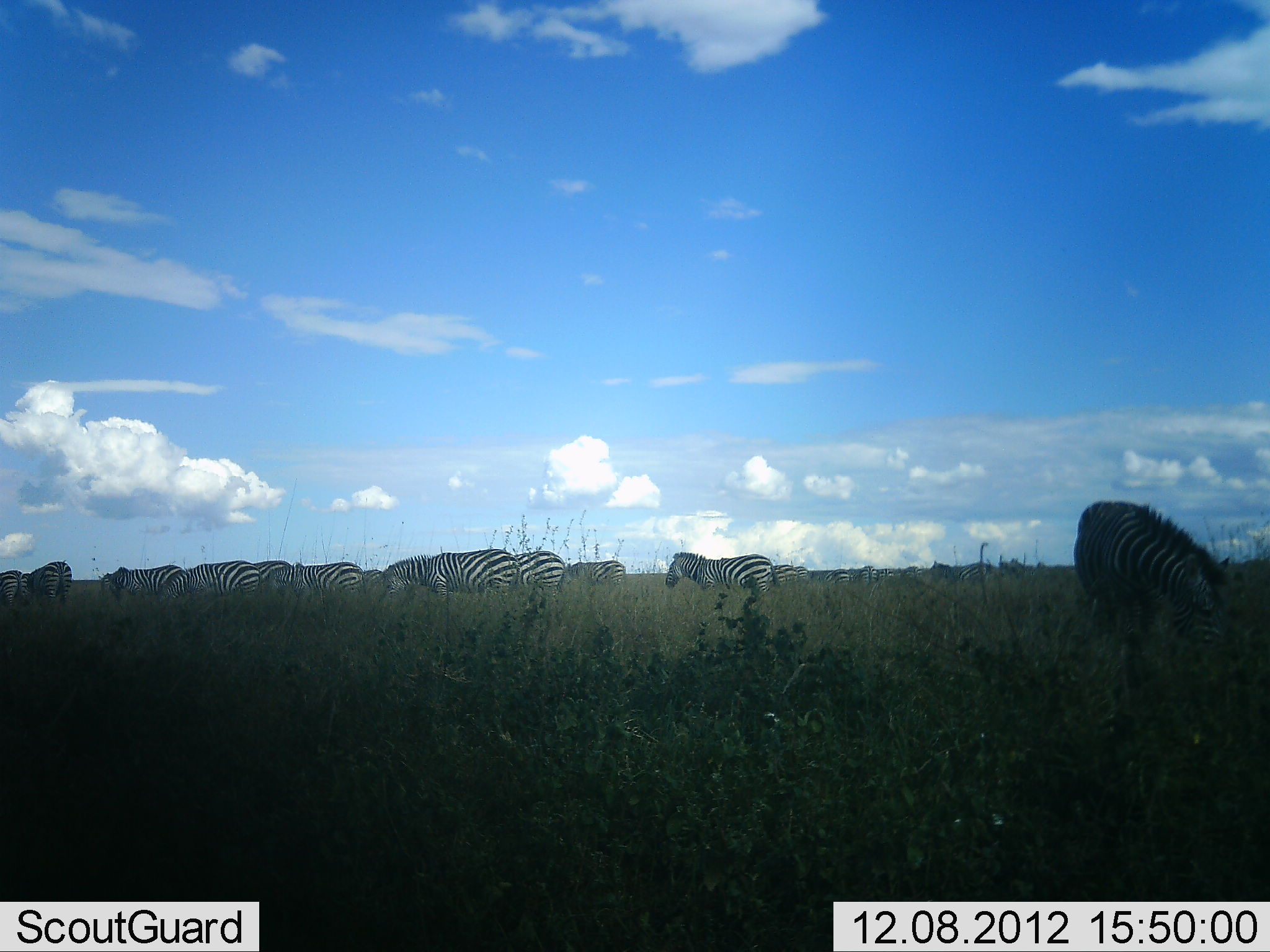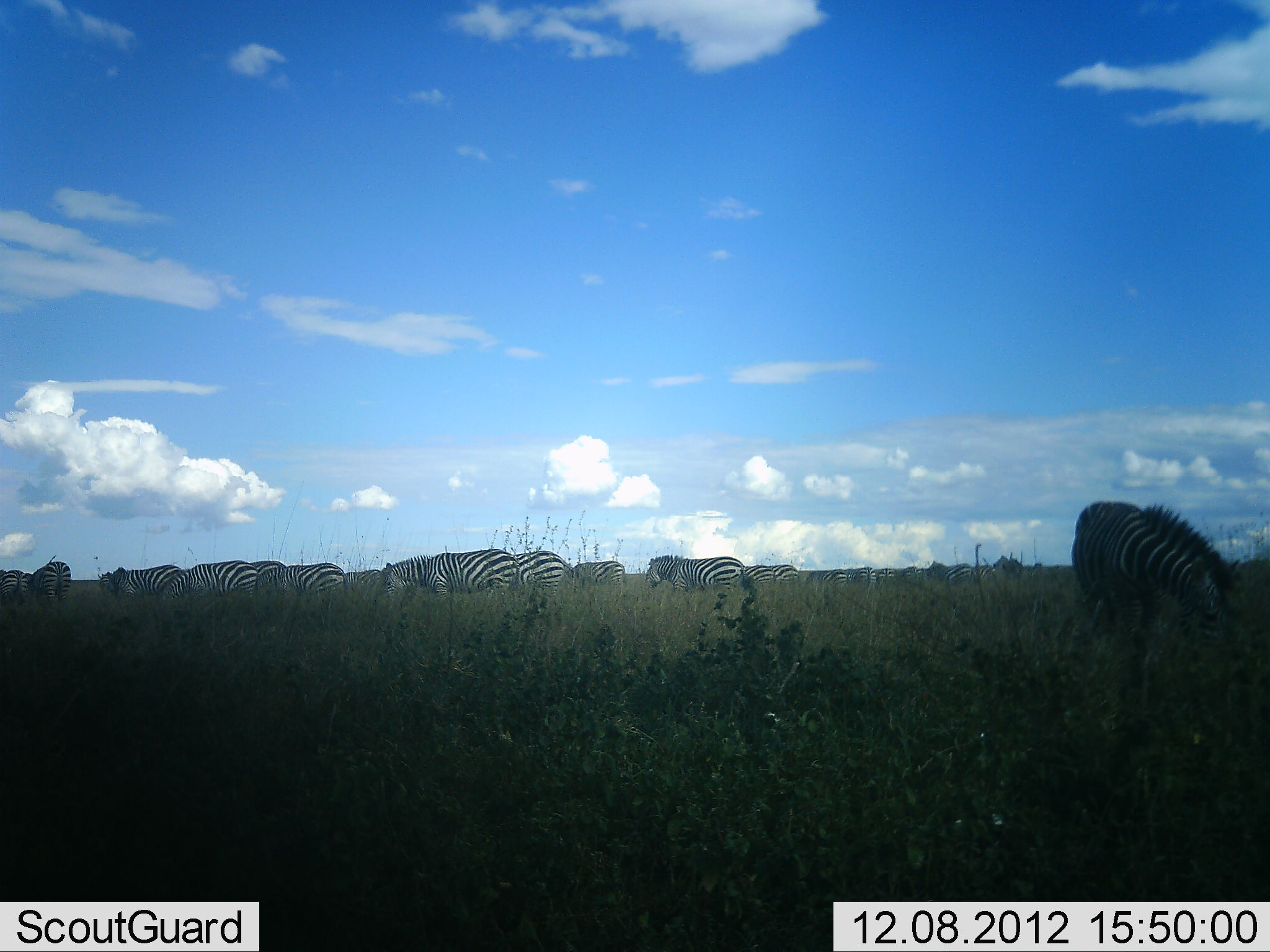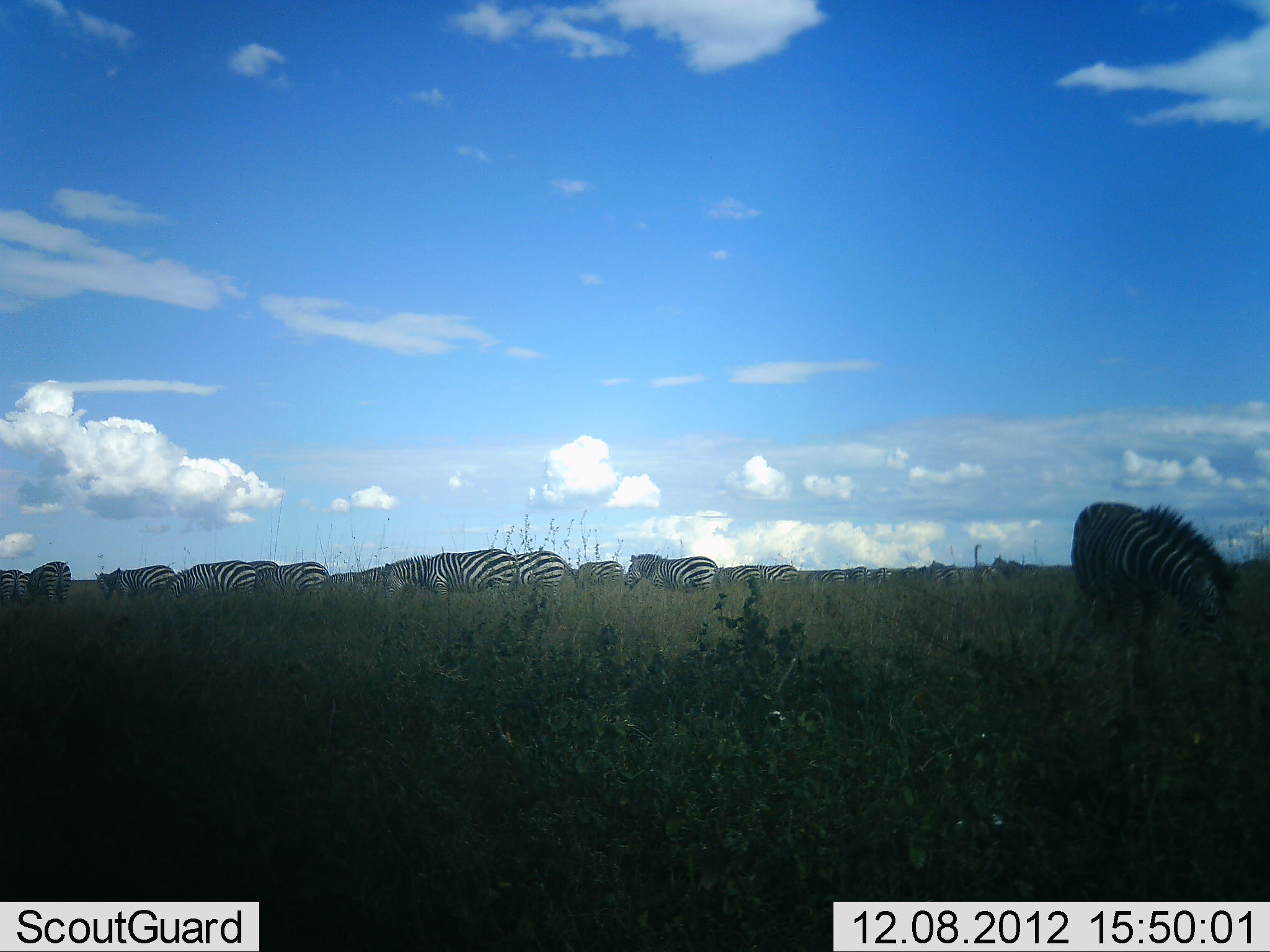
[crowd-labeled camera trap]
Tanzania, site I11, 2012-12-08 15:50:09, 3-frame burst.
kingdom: Animalia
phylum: Chordata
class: Mammalia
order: Perissodactyla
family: Equidae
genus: Equus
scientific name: Equus quagga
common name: plains zebra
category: zebra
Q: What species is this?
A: Zebra (plains zebra) (Equus quagga).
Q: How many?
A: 11-50.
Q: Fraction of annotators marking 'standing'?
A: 50%.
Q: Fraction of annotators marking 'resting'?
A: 10%.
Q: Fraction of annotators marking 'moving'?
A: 50%.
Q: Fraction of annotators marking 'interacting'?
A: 0%.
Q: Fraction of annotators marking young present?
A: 0%.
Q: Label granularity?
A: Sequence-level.